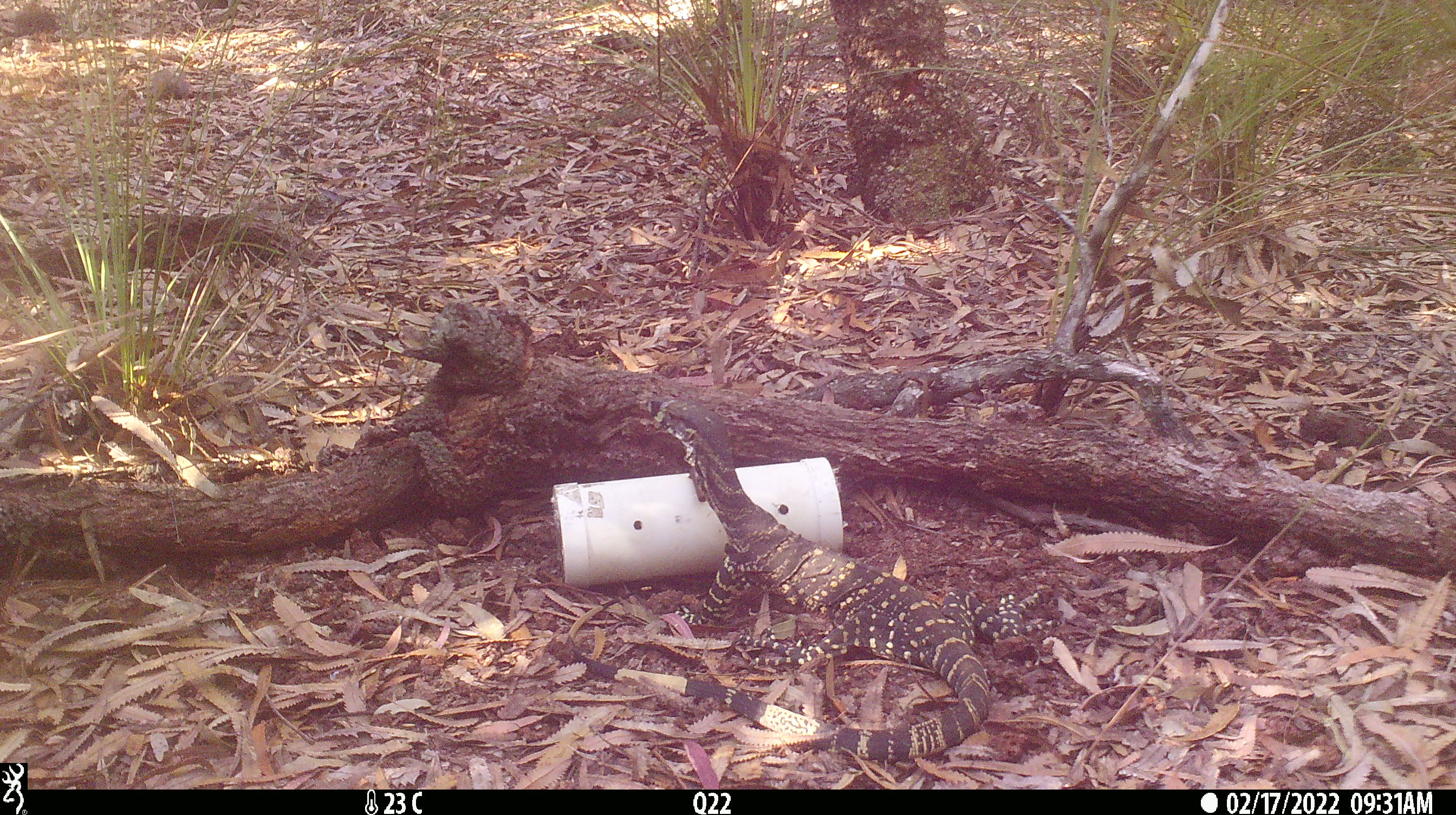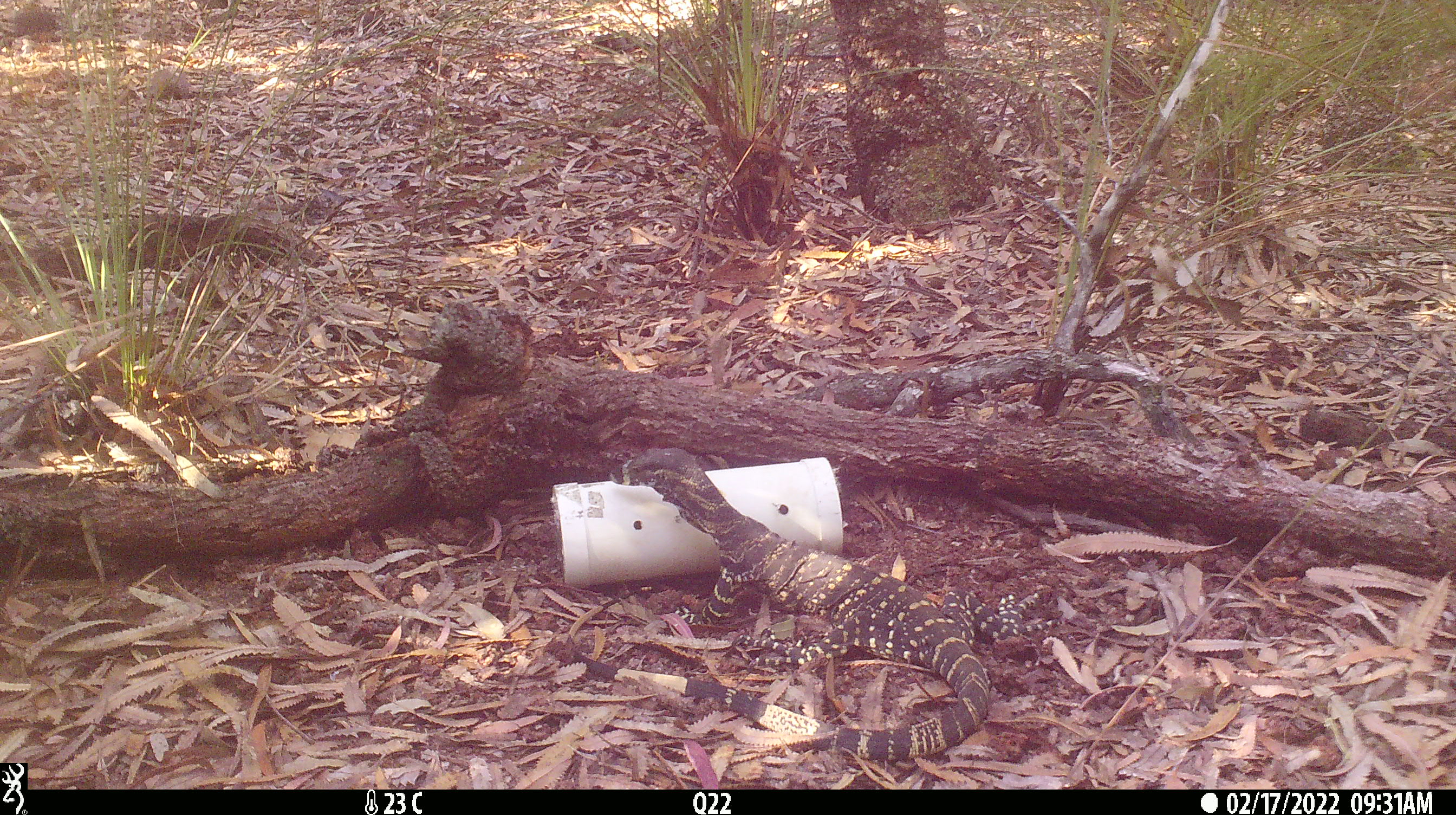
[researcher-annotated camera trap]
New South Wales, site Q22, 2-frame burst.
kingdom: Animalia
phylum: Chordata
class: Reptilia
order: Squamata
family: Varanidae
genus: Varanus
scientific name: Varanus varius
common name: lace monitor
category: goanna